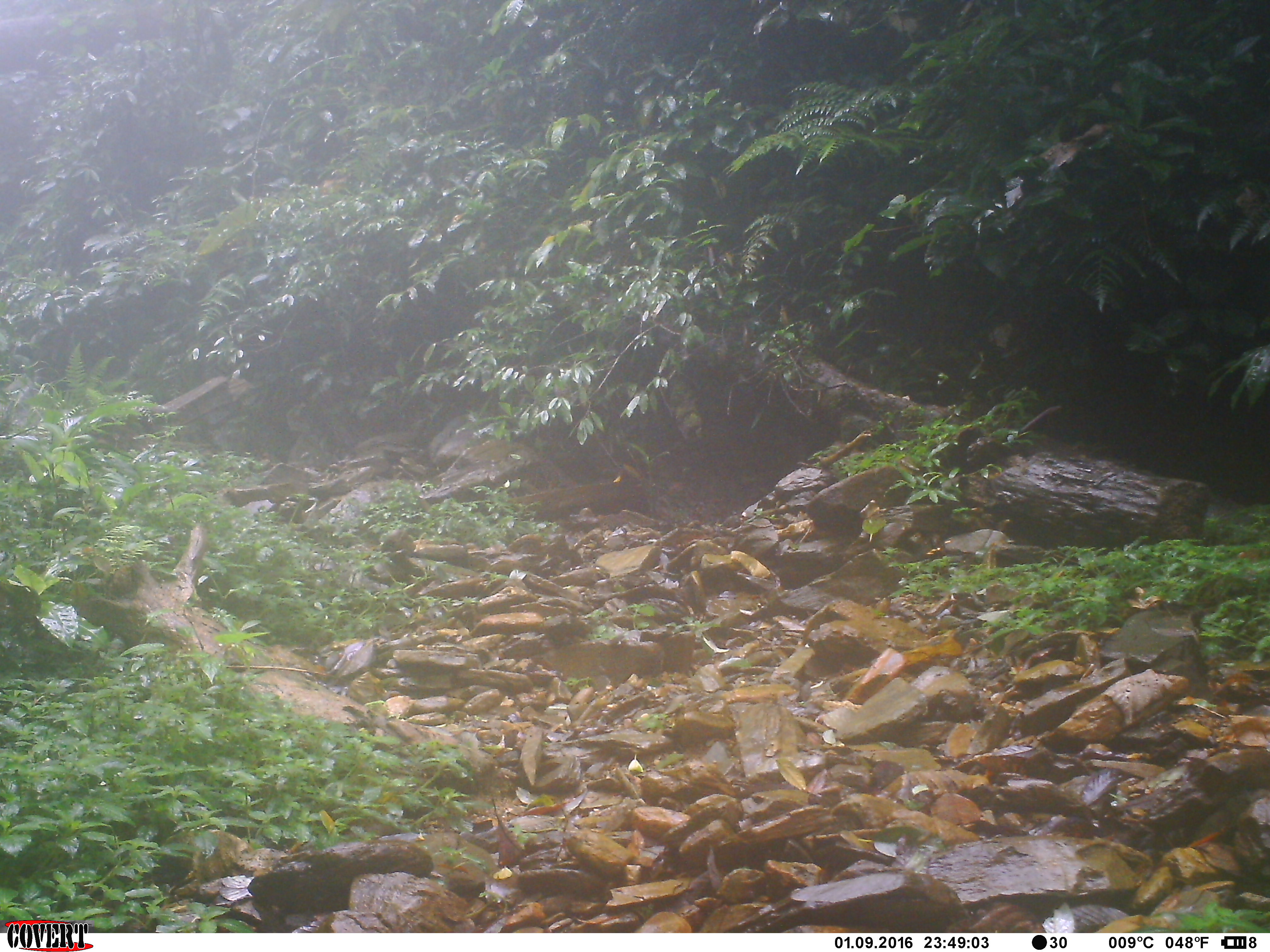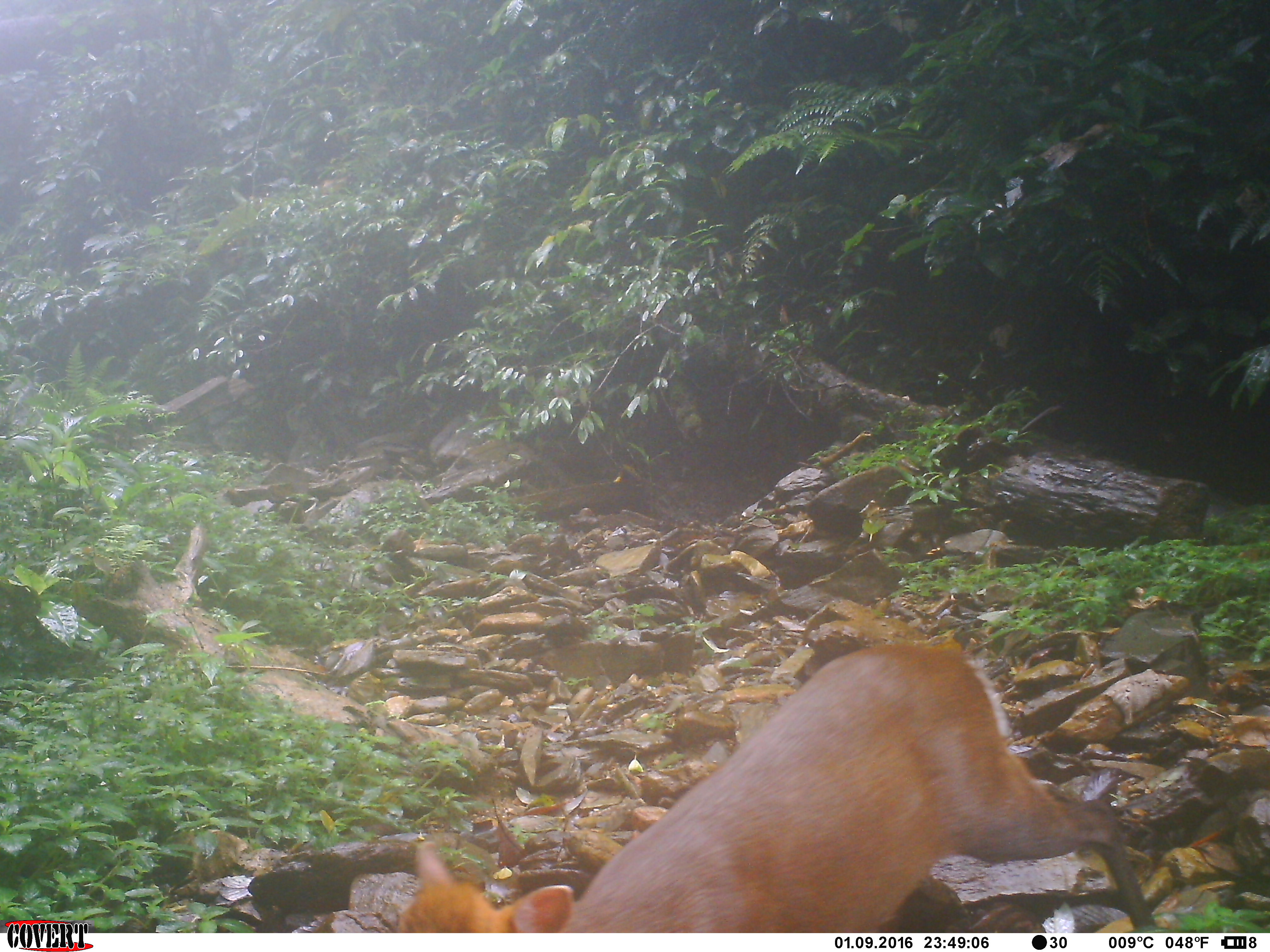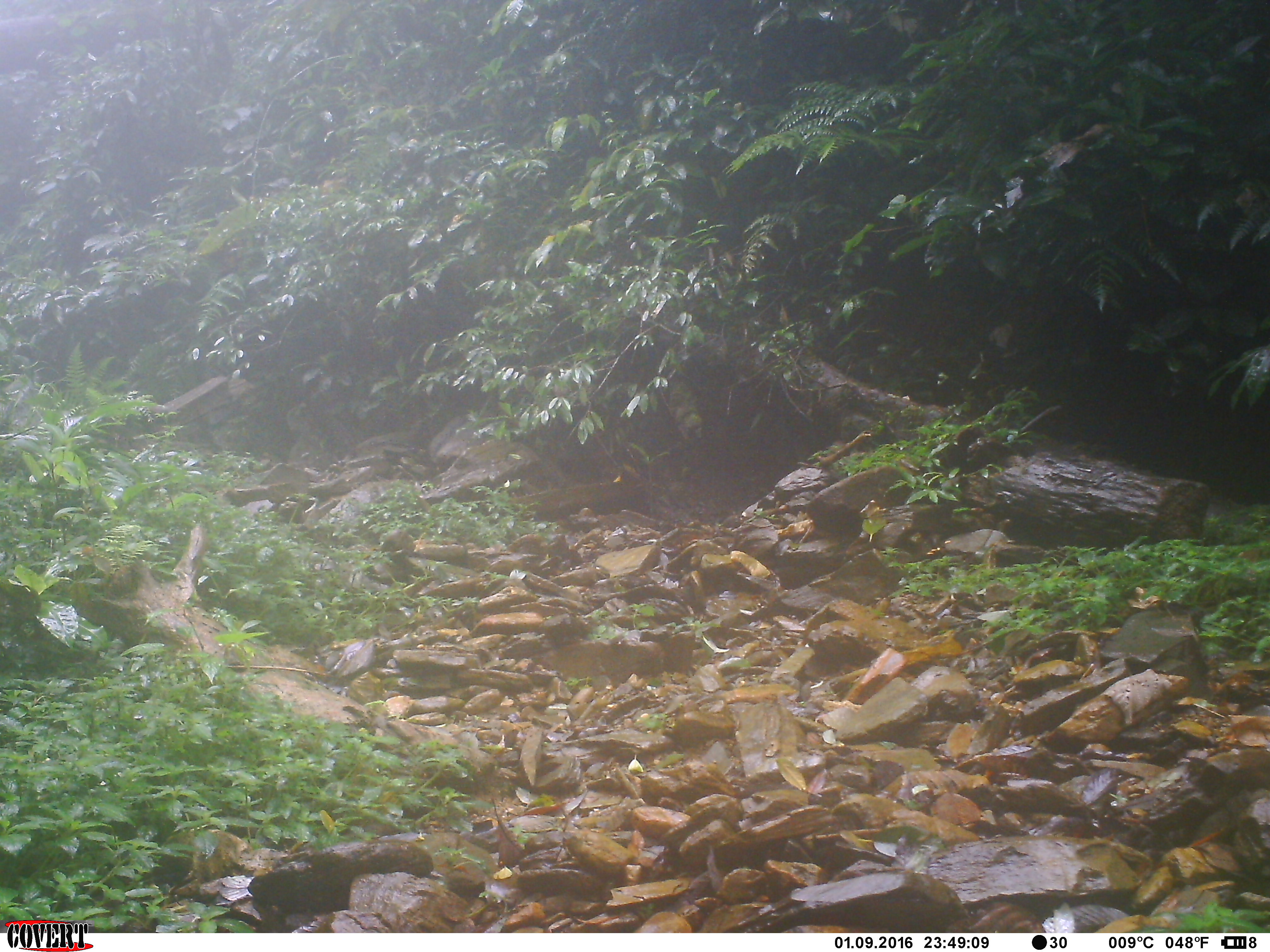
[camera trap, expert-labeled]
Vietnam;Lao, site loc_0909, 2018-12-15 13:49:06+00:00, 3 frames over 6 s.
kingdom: Animalia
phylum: Chordata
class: Mammalia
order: Artiodactyla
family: Cervidae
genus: Muntiacus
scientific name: Muntiacus rooseveltorum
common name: roosevelt's muntjac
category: roosevelts muntjac group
Roosevelts muntjac group (roosevelt's muntjac) (Muntiacus rooseveltorum). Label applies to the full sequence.